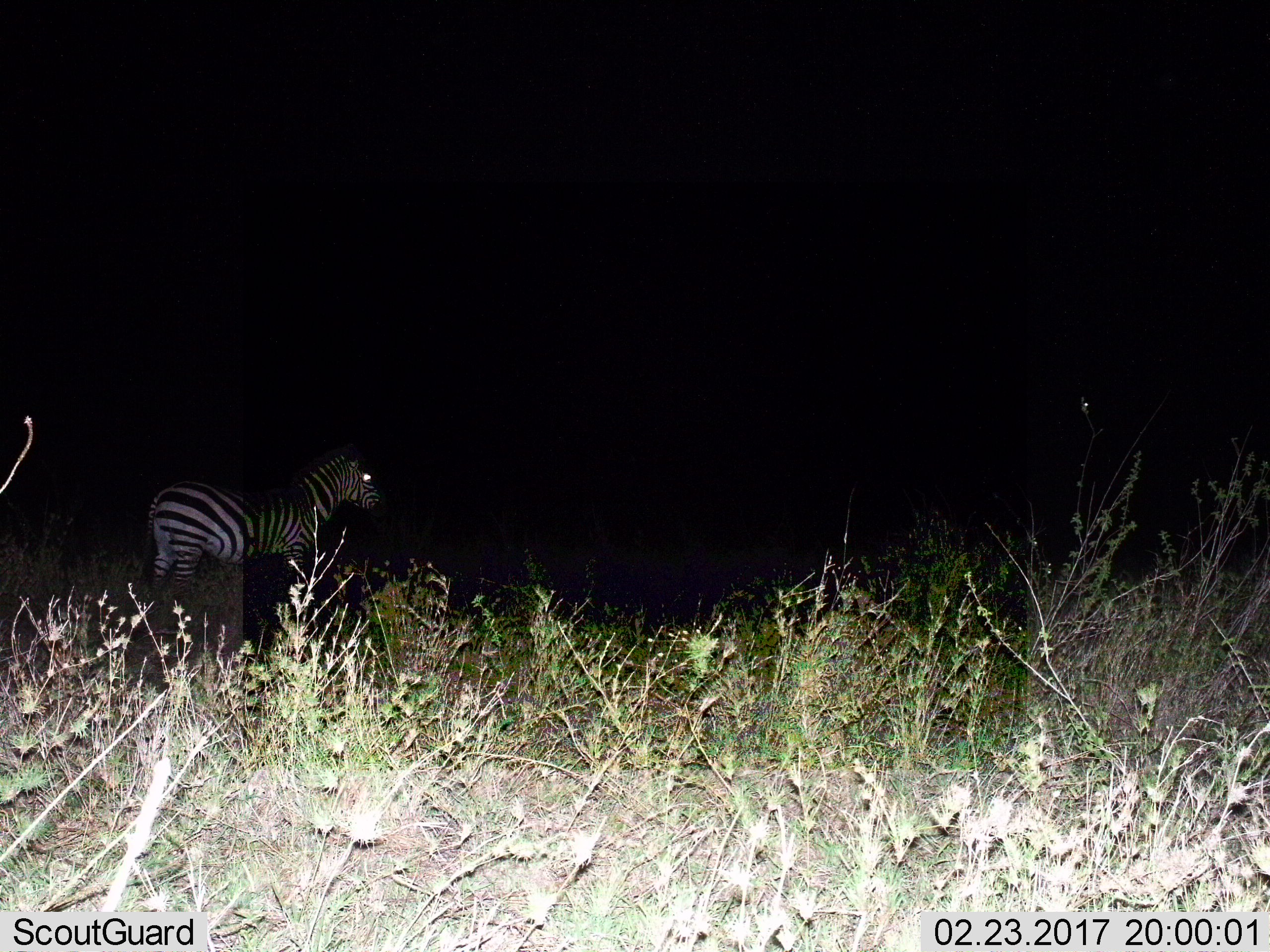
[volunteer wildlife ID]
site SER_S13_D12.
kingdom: Animalia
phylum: Chordata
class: Mammalia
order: Perissodactyla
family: Equidae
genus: Equus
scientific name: Equus quagga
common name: plains zebra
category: zebraplains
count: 1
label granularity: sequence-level